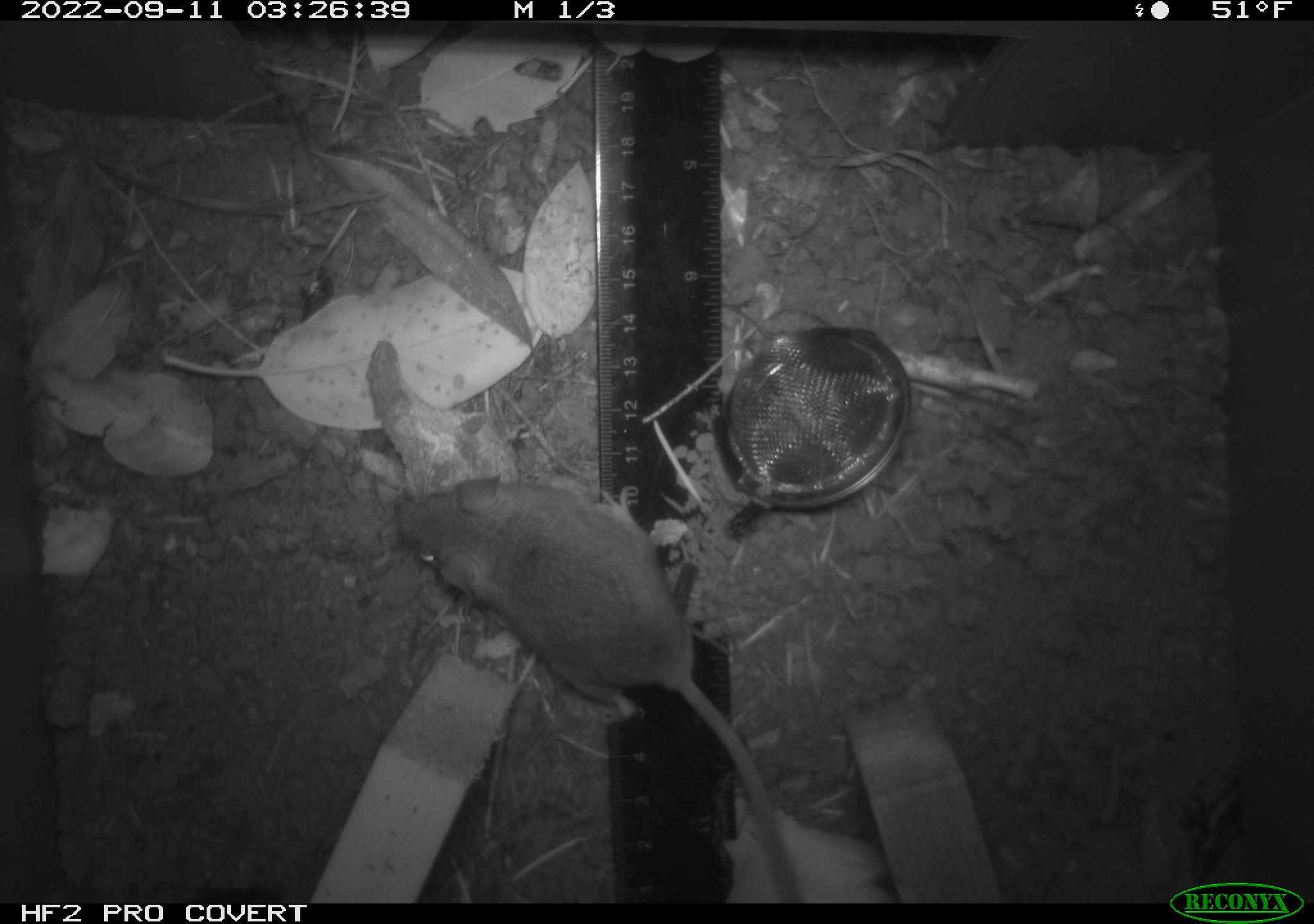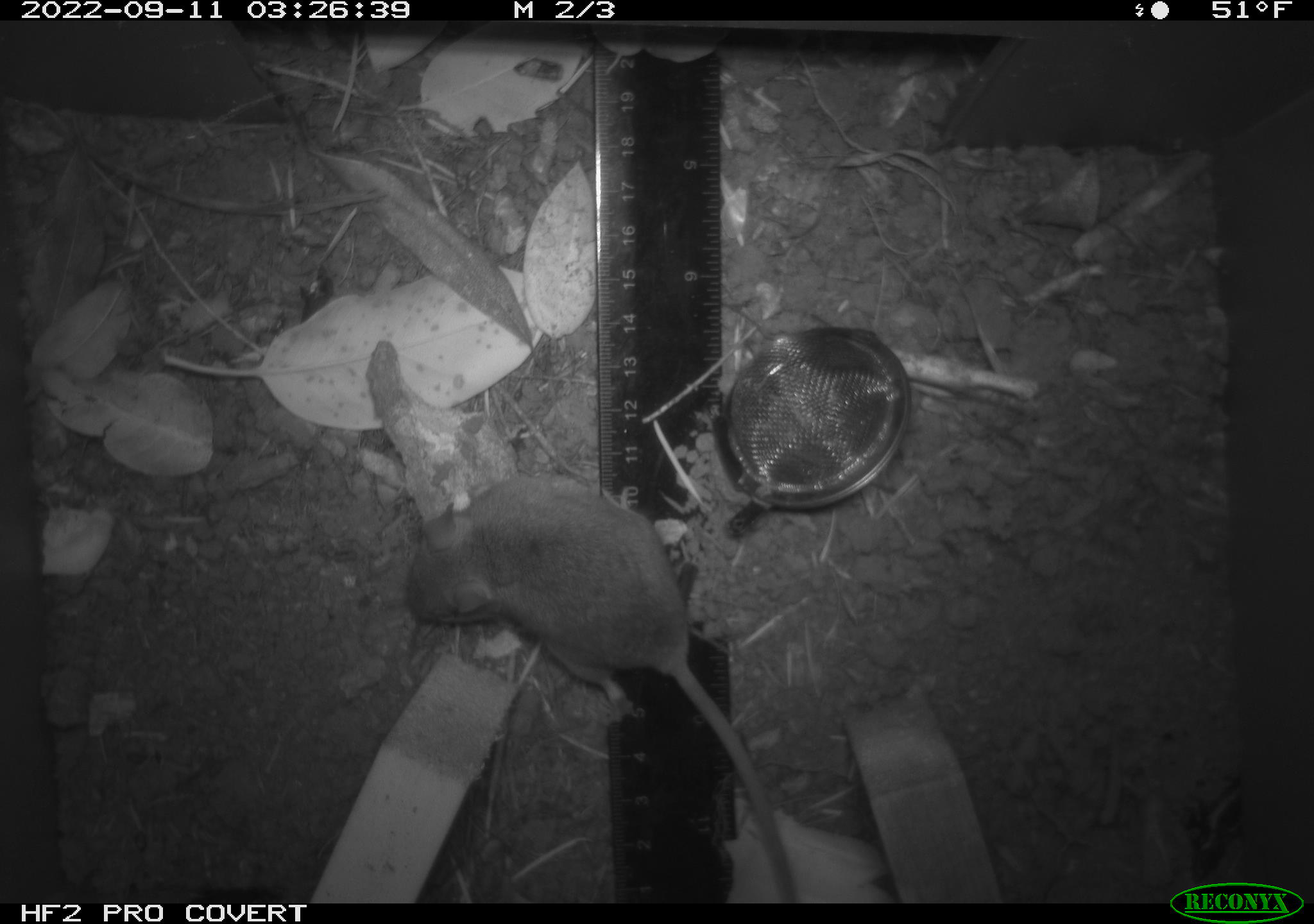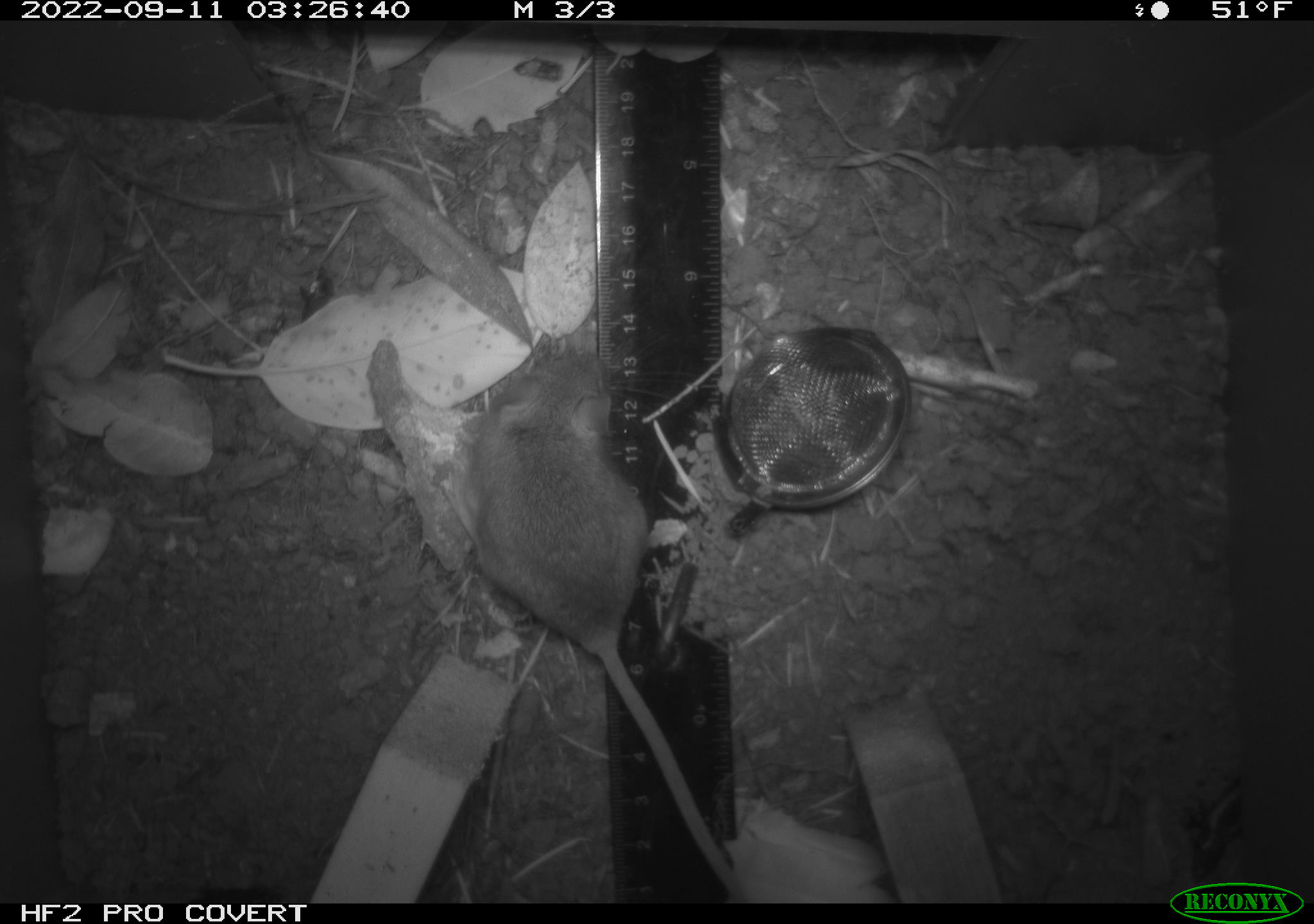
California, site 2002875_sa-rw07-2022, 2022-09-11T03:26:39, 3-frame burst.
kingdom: Animalia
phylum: Chordata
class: Mammalia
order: Rodentia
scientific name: Rodentia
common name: mouse species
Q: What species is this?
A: Mouse species (Rodentia).